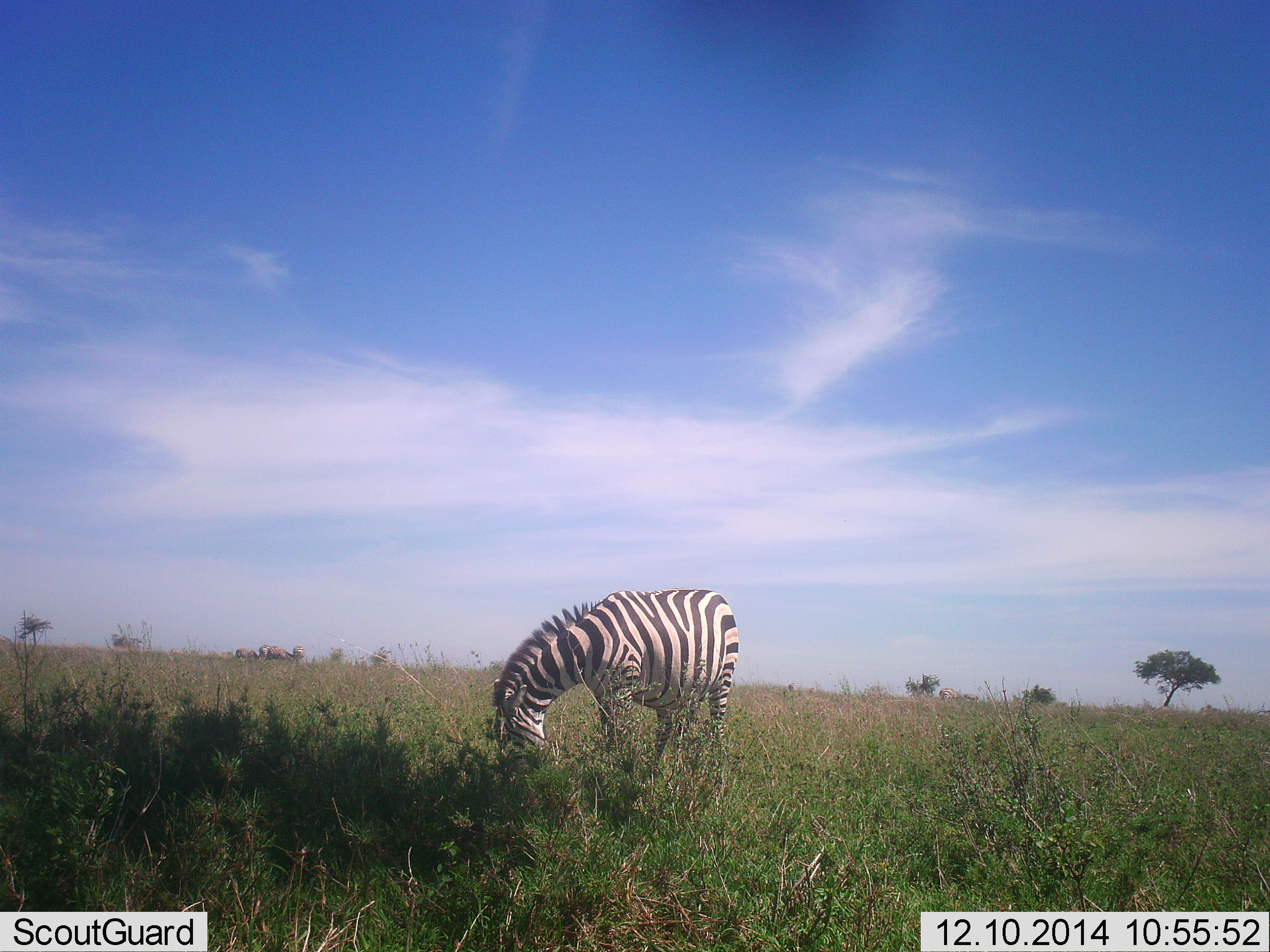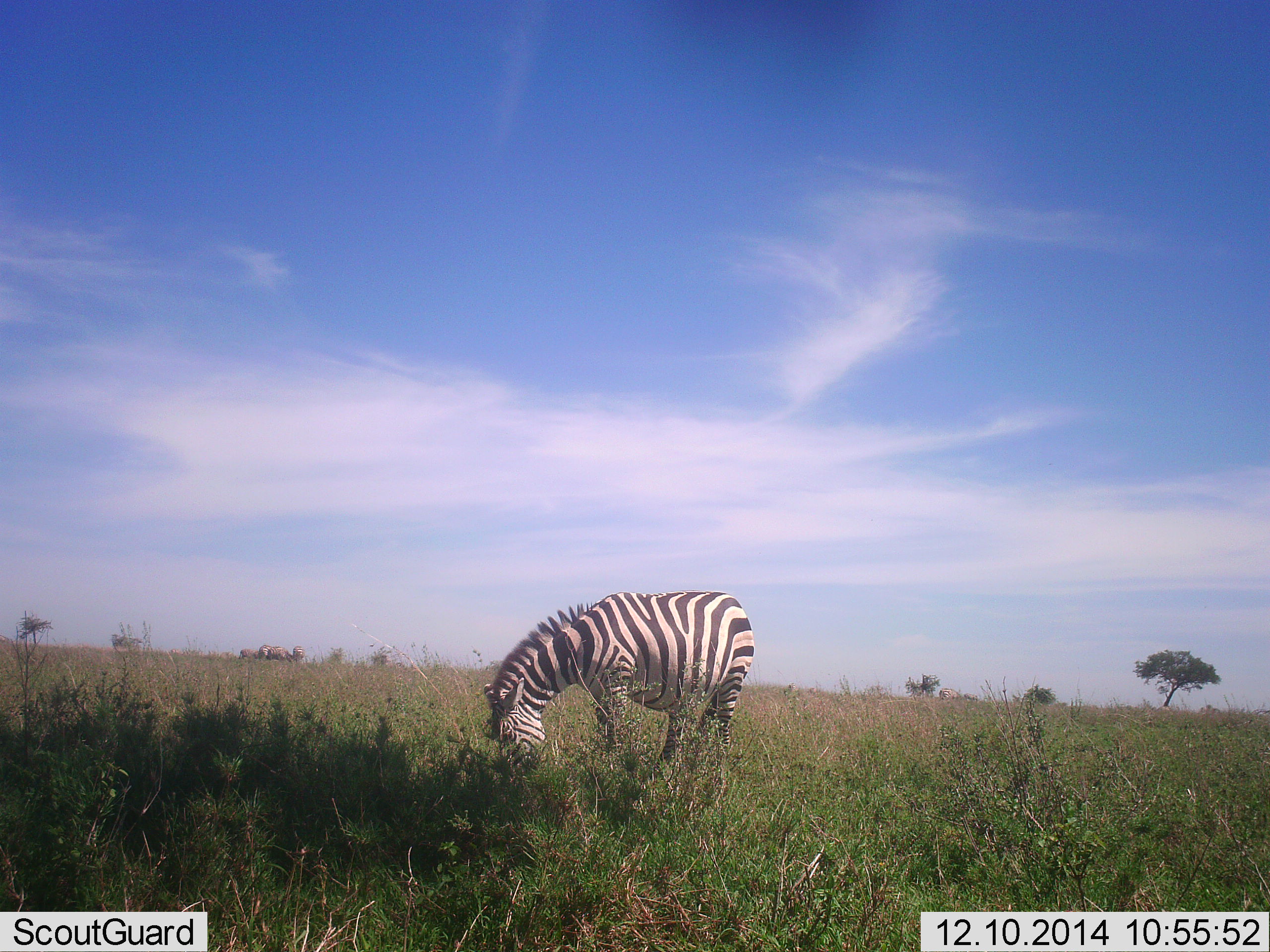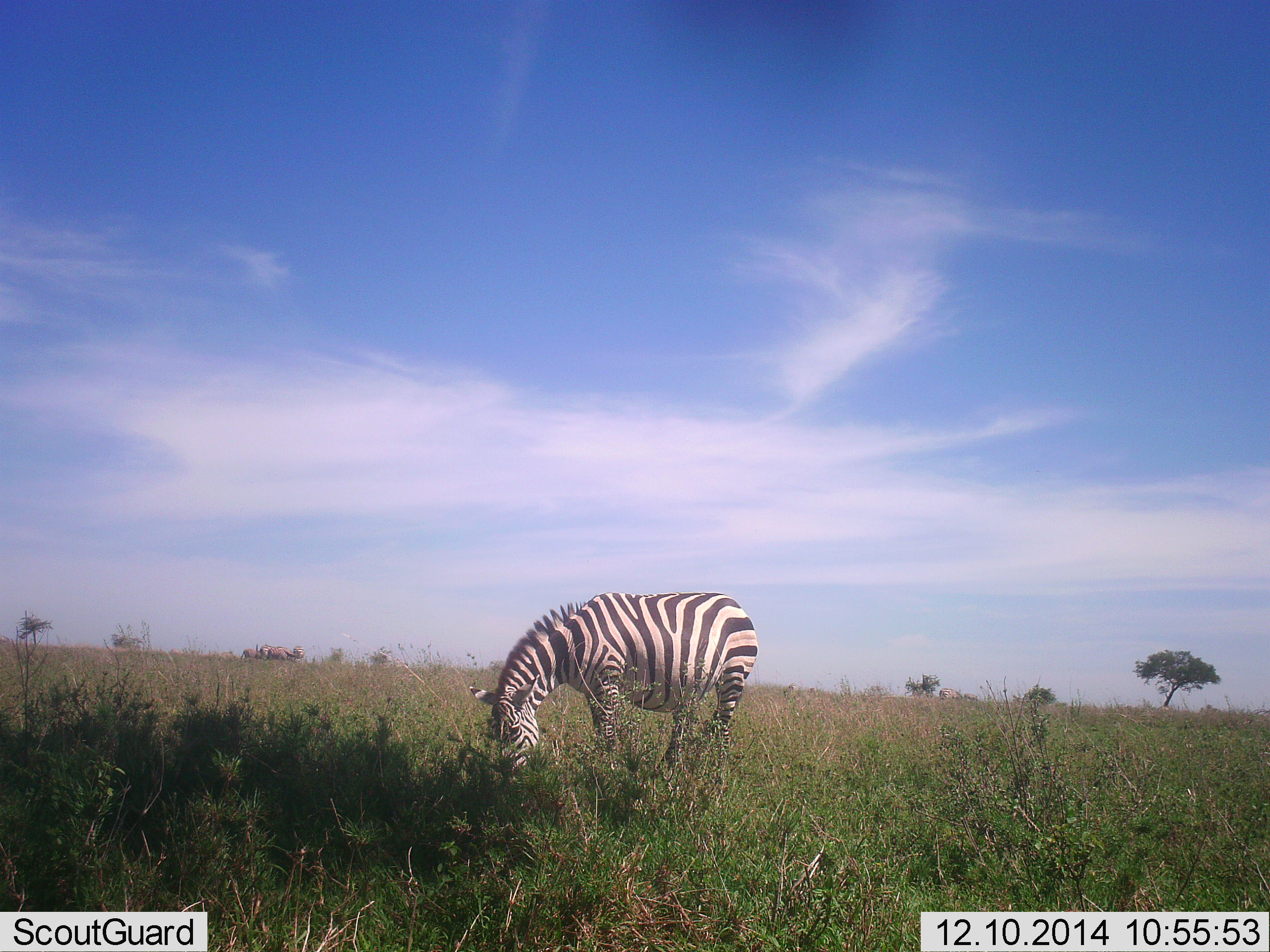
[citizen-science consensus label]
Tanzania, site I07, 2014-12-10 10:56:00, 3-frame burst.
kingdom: Animalia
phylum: Chordata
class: Mammalia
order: Perissodactyla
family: Equidae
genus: Equus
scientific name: Equus quagga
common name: plains zebra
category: zebra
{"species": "zebra (plains zebra) (Equus quagga)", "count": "1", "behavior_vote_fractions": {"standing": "20%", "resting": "0%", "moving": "0%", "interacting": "0%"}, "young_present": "0%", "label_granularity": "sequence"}